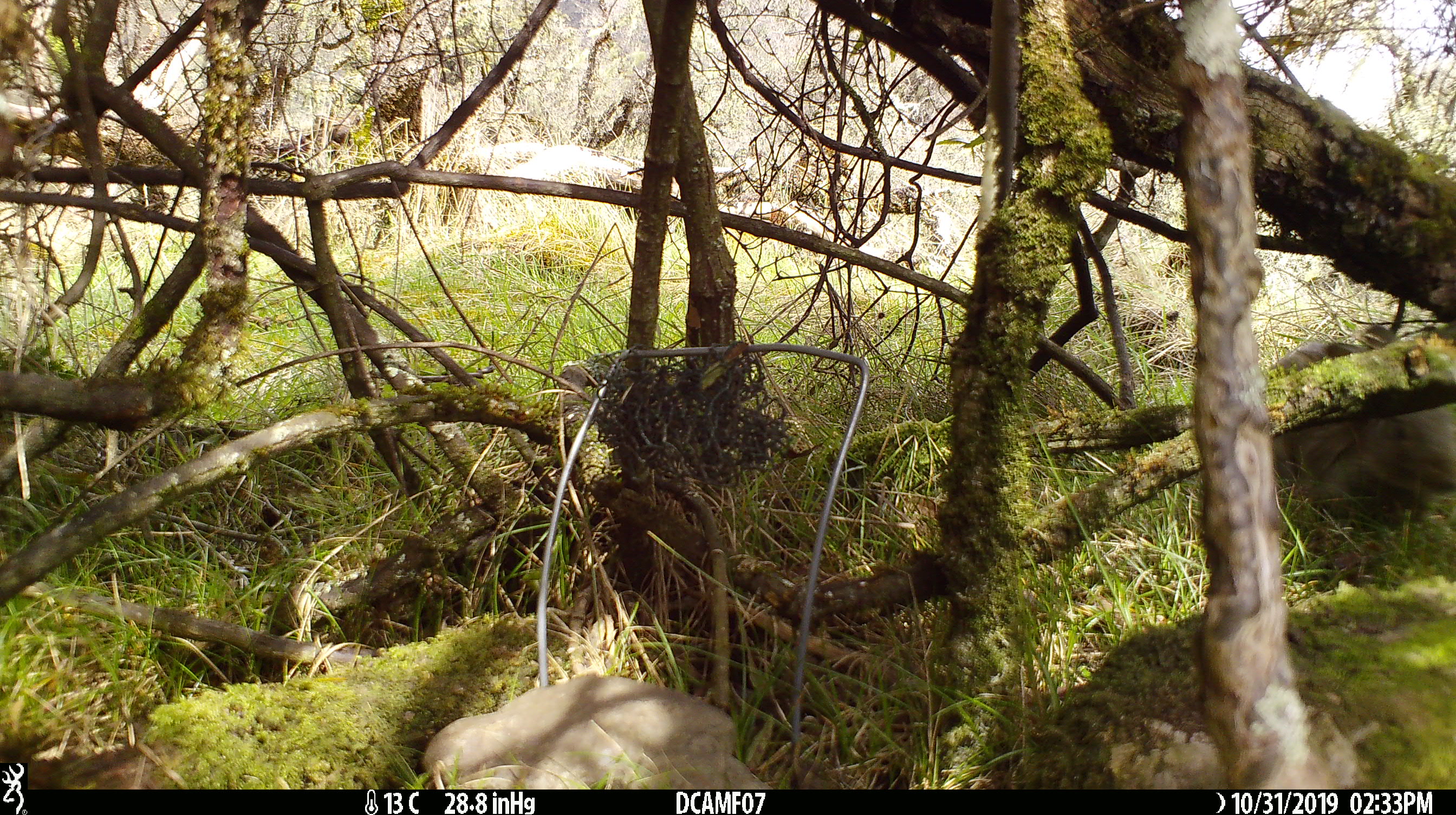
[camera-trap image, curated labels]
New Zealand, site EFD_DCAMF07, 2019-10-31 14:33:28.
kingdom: Animalia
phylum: Chordata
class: Mammalia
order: Lagomorpha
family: Leporidae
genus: Oryctolagus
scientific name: Oryctolagus cuniculus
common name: european rabbit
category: rabbit